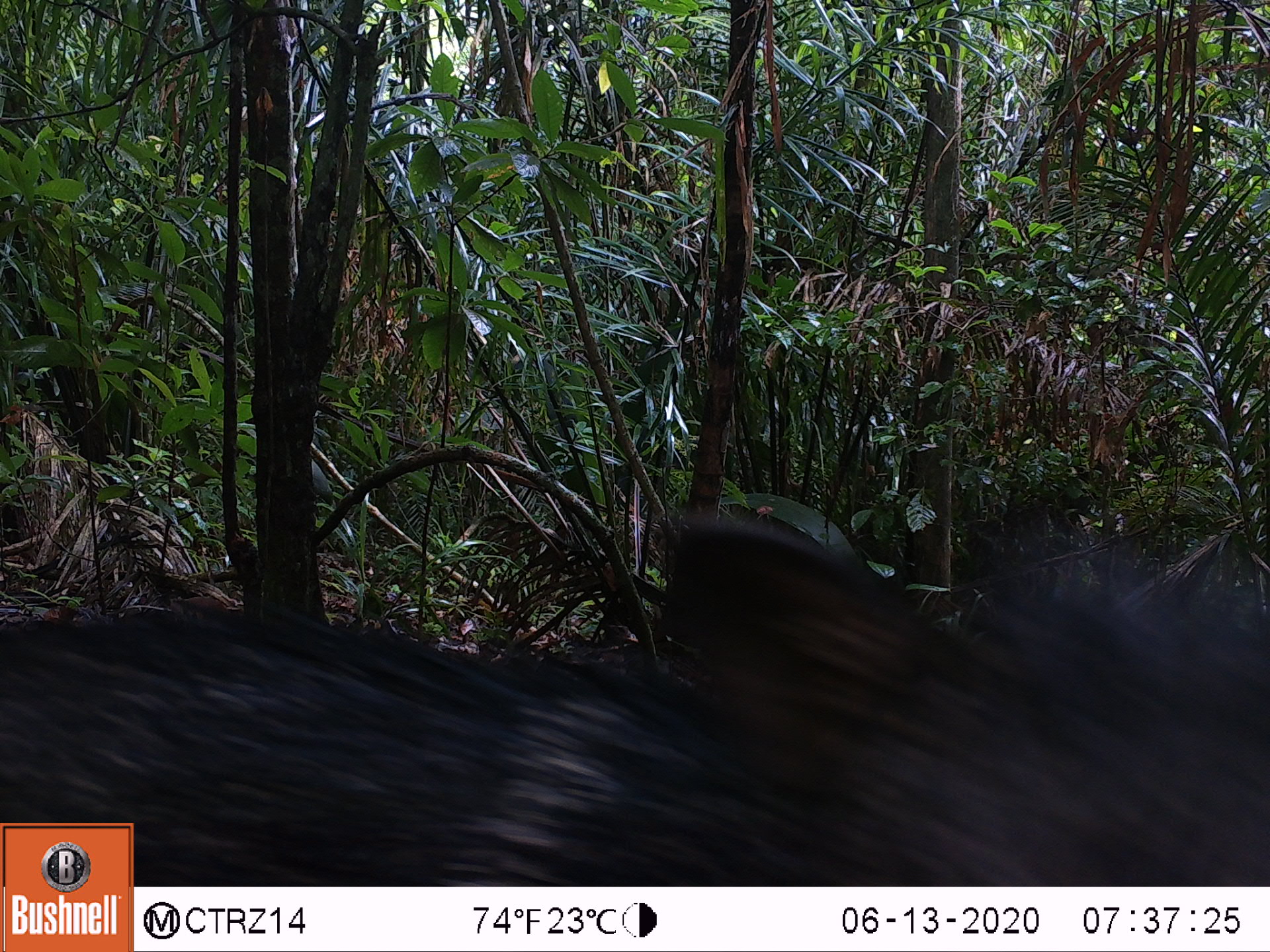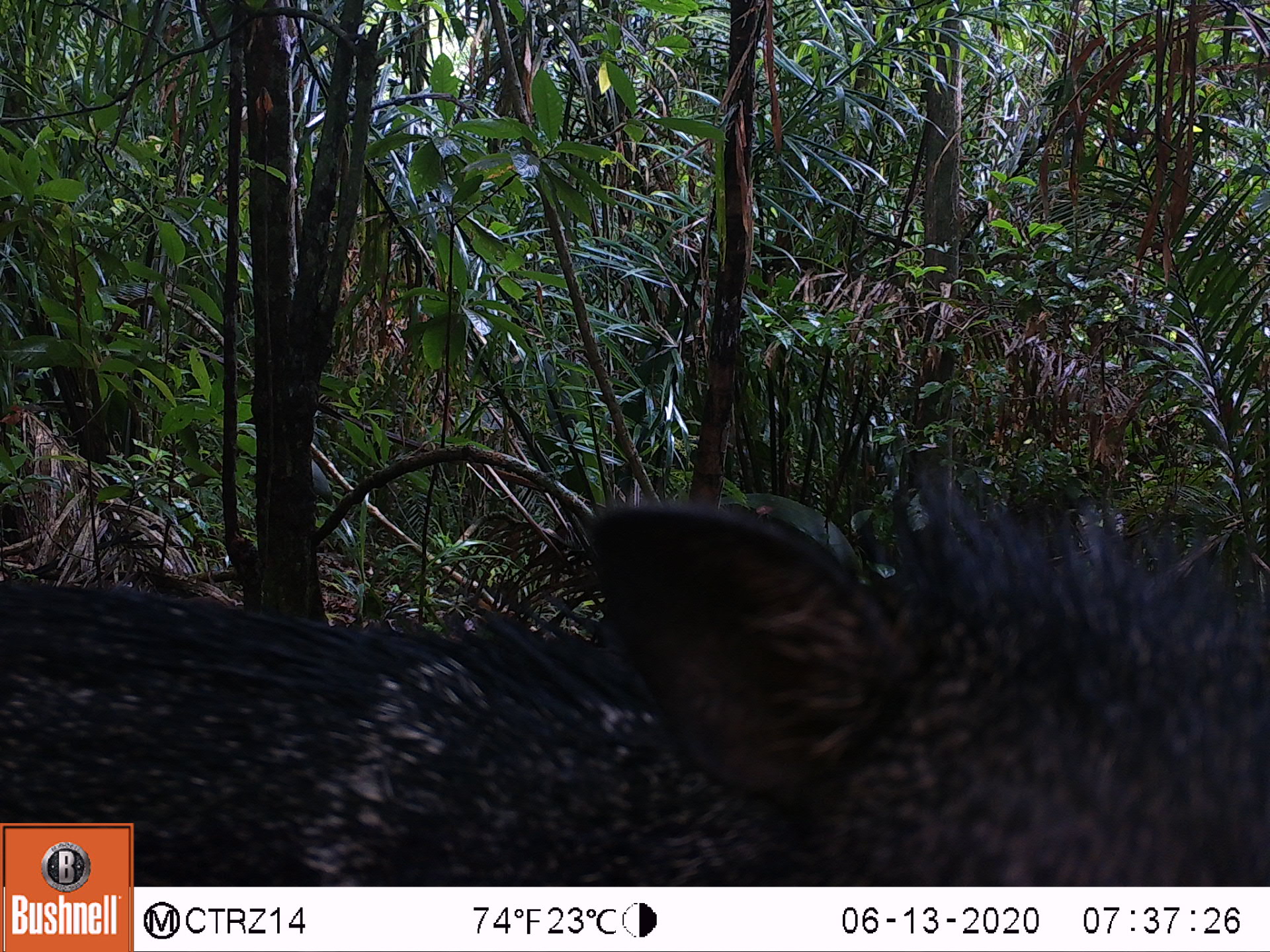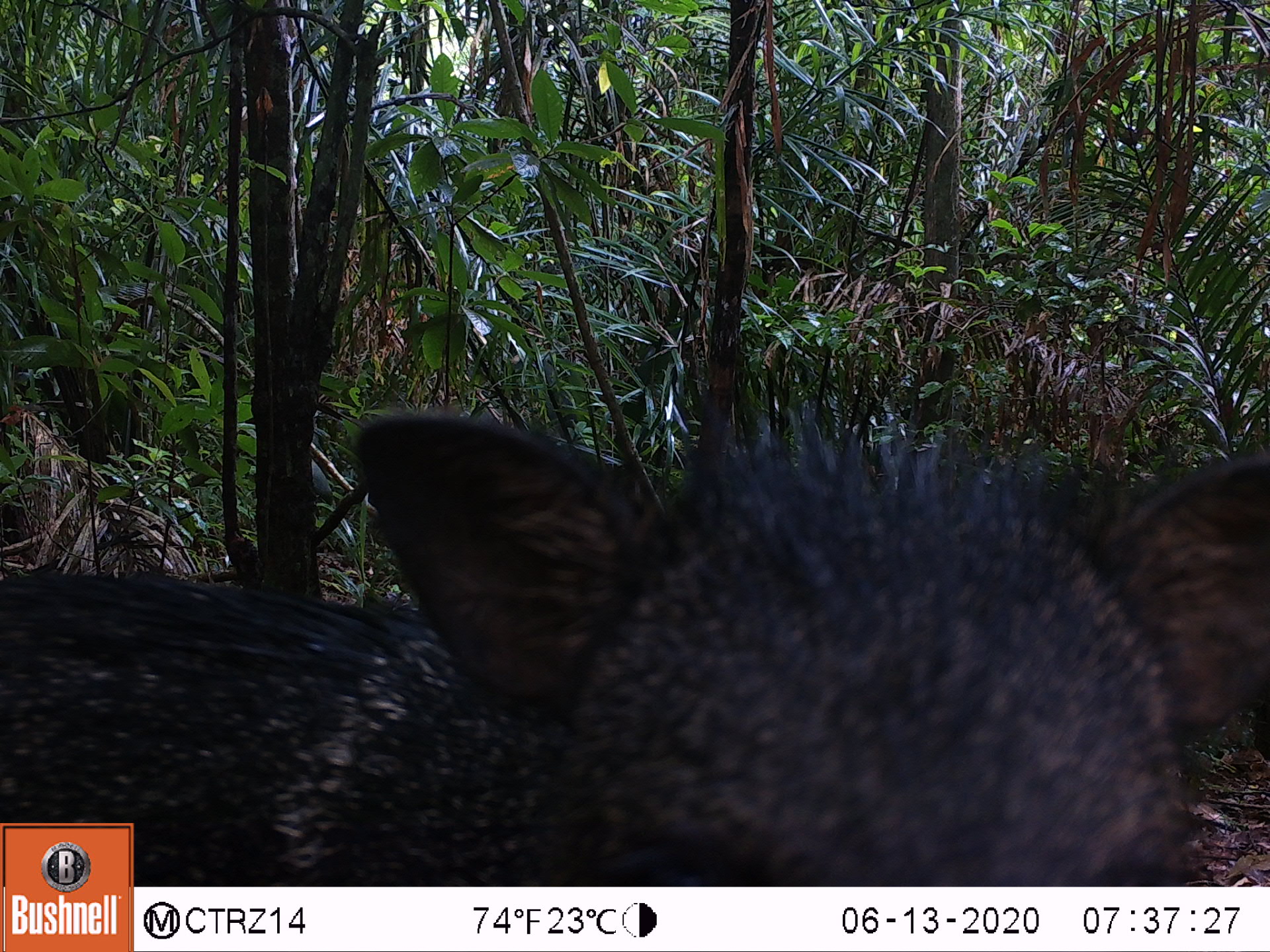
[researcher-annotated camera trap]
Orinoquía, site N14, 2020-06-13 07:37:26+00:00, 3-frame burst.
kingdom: Animalia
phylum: Chordata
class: Mammalia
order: Artiodactyla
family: Tayassuidae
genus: Pecari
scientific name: Pecari tajacu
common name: collared peccary